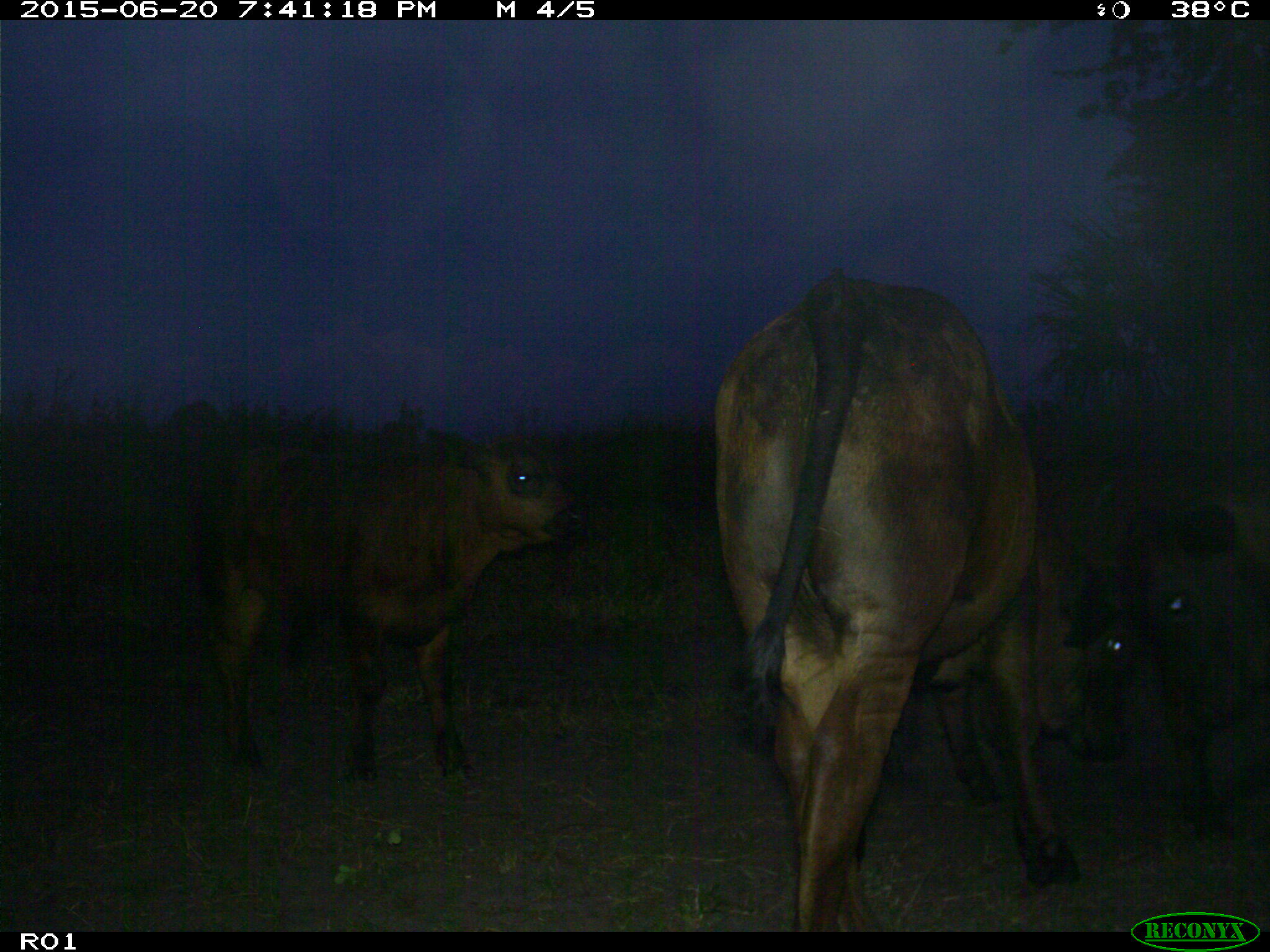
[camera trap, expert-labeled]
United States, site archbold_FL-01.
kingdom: Animalia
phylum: Chordata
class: Mammalia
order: Artiodactyla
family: Bovidae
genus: Bos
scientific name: Bos taurus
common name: domestic cow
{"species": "Bos taurus (domestic cow)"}